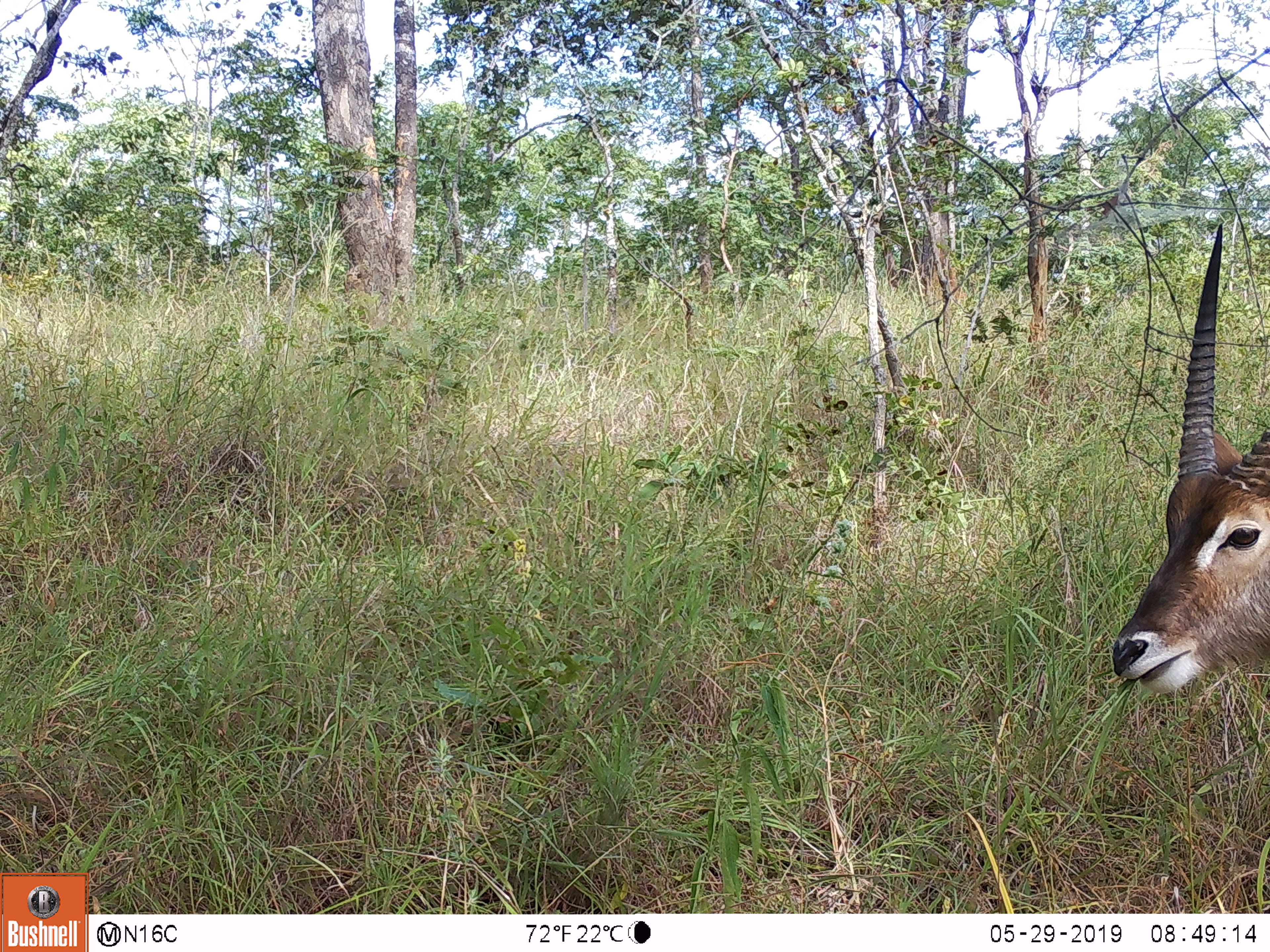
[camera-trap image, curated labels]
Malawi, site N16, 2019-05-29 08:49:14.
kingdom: Animalia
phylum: Chordata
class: Mammalia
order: Artiodactyla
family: Bovidae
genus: Kobus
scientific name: Kobus ellipsiprymnus ellipsiprymnus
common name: common waterbuck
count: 1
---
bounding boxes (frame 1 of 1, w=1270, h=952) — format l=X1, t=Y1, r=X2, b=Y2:
common waterbuck: l=1112, t=212, r=1266, b=702